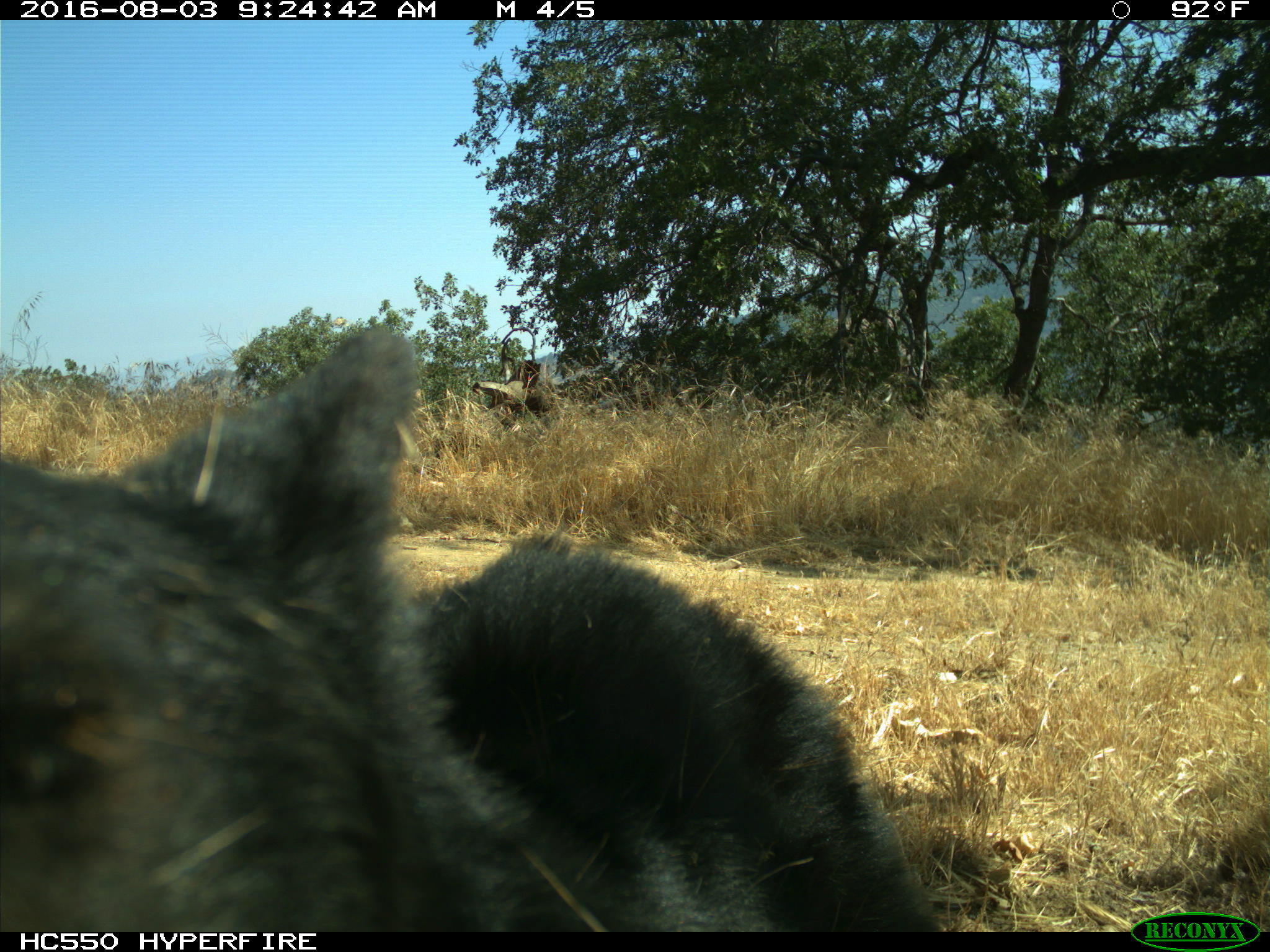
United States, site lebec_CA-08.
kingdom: Animalia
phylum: Chordata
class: Mammalia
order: Carnivora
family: Ursidae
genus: Ursus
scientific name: Ursus americanus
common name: american black bear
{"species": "Ursus americanus (american black bear)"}